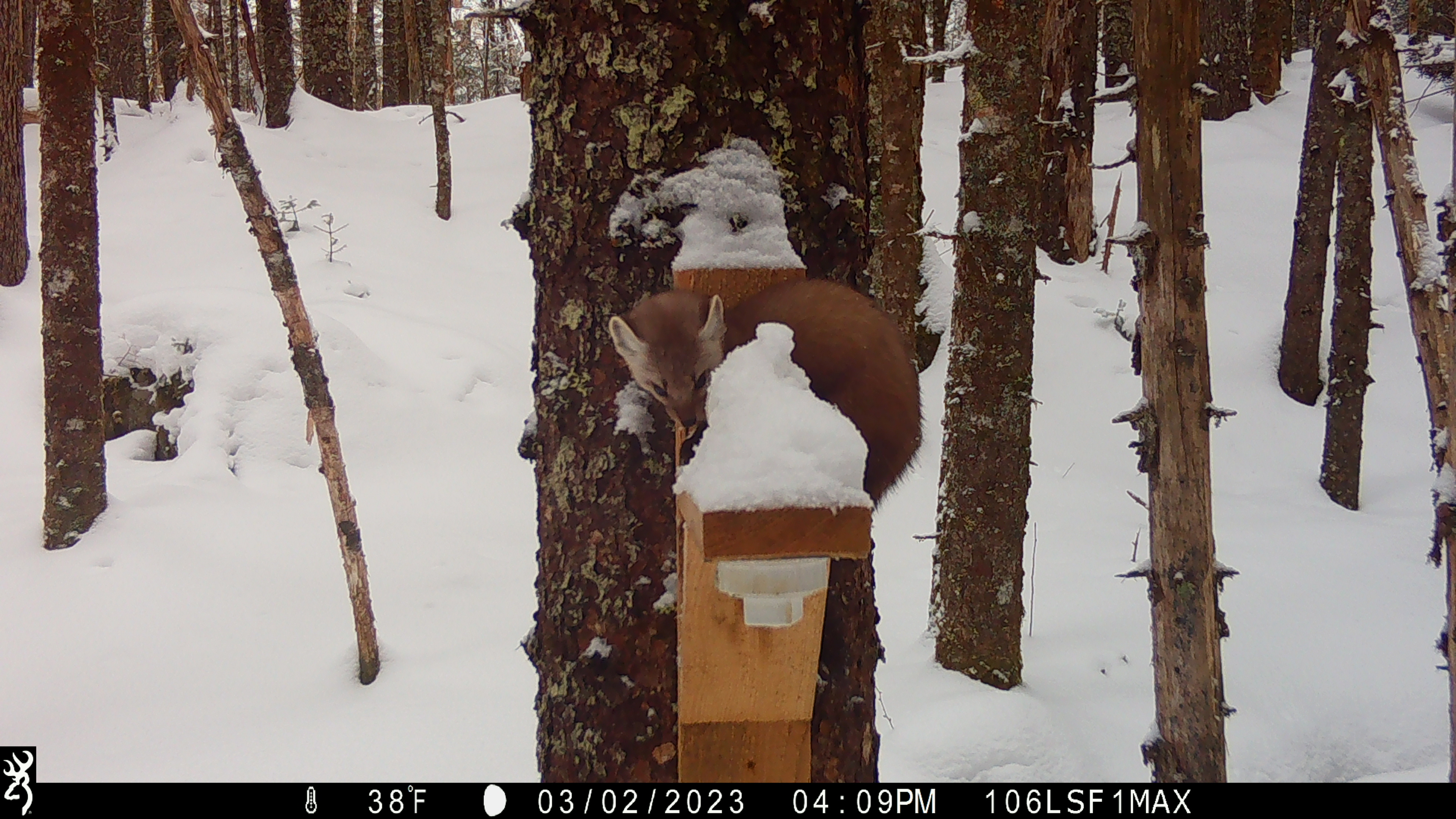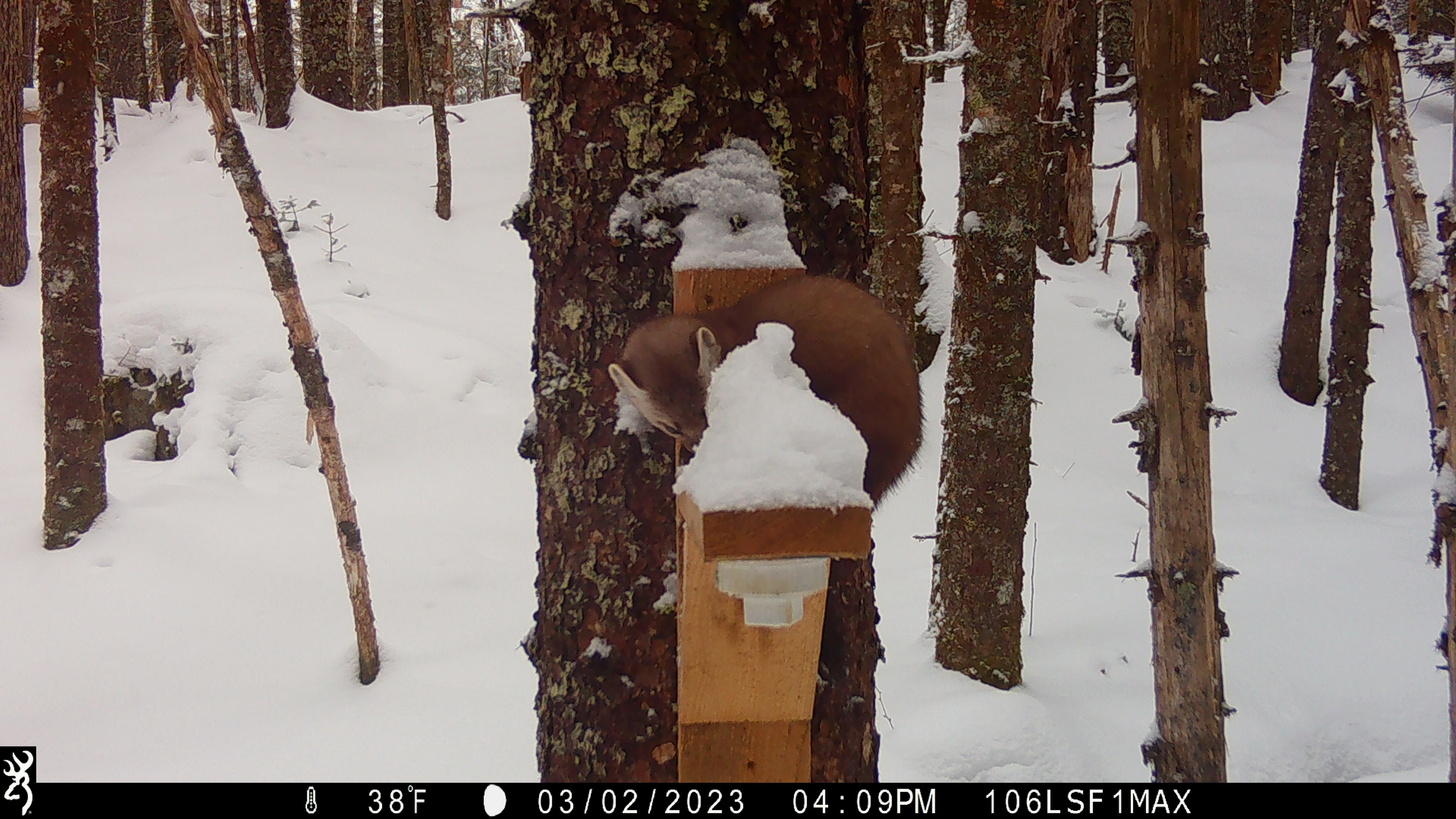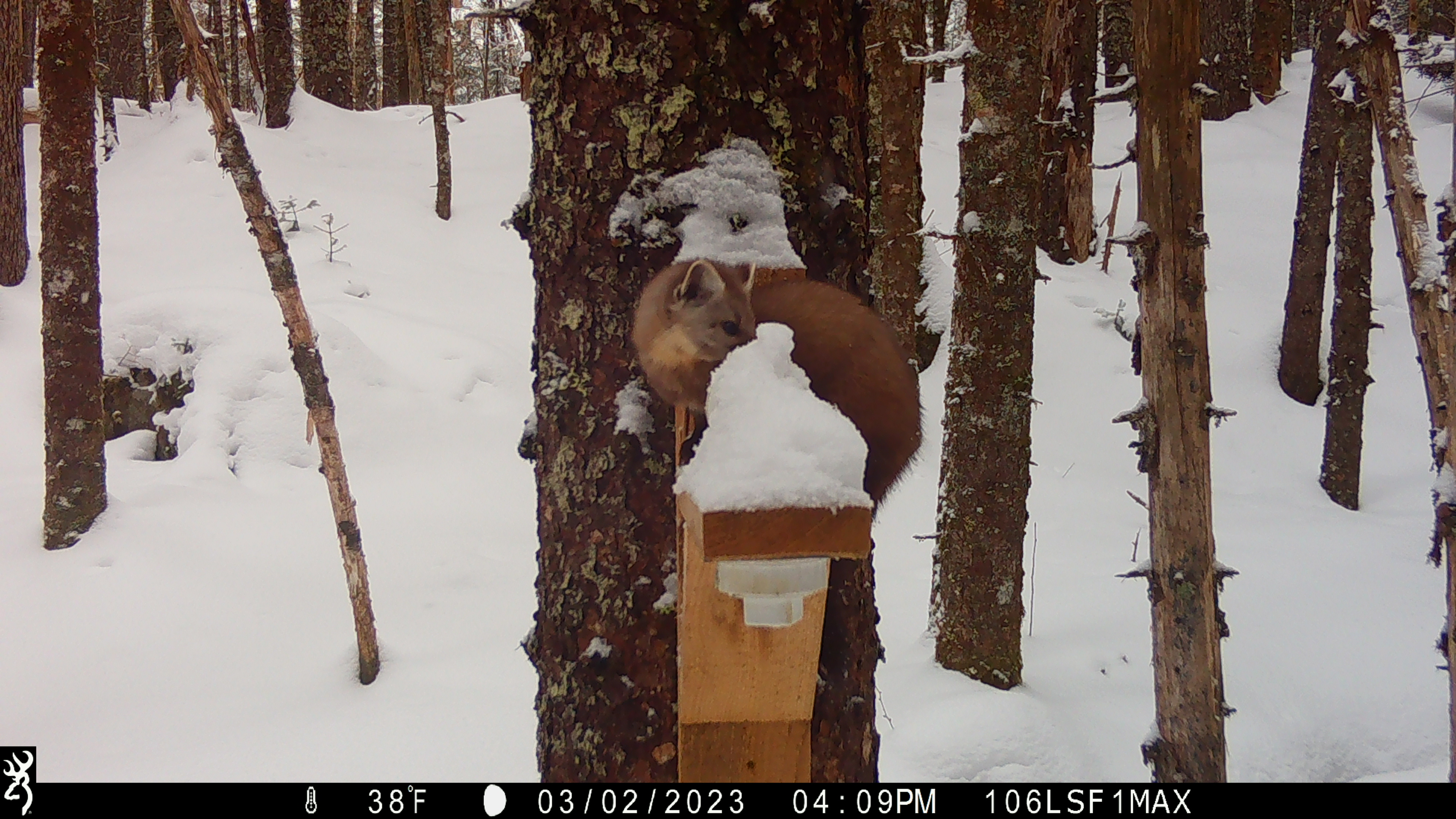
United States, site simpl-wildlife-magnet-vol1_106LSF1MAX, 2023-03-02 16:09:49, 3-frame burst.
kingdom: Animalia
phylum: Chordata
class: Mammalia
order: Carnivora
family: Mustelidae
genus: Martes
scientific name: Martes americana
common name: american marten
American marten (Martes americana).